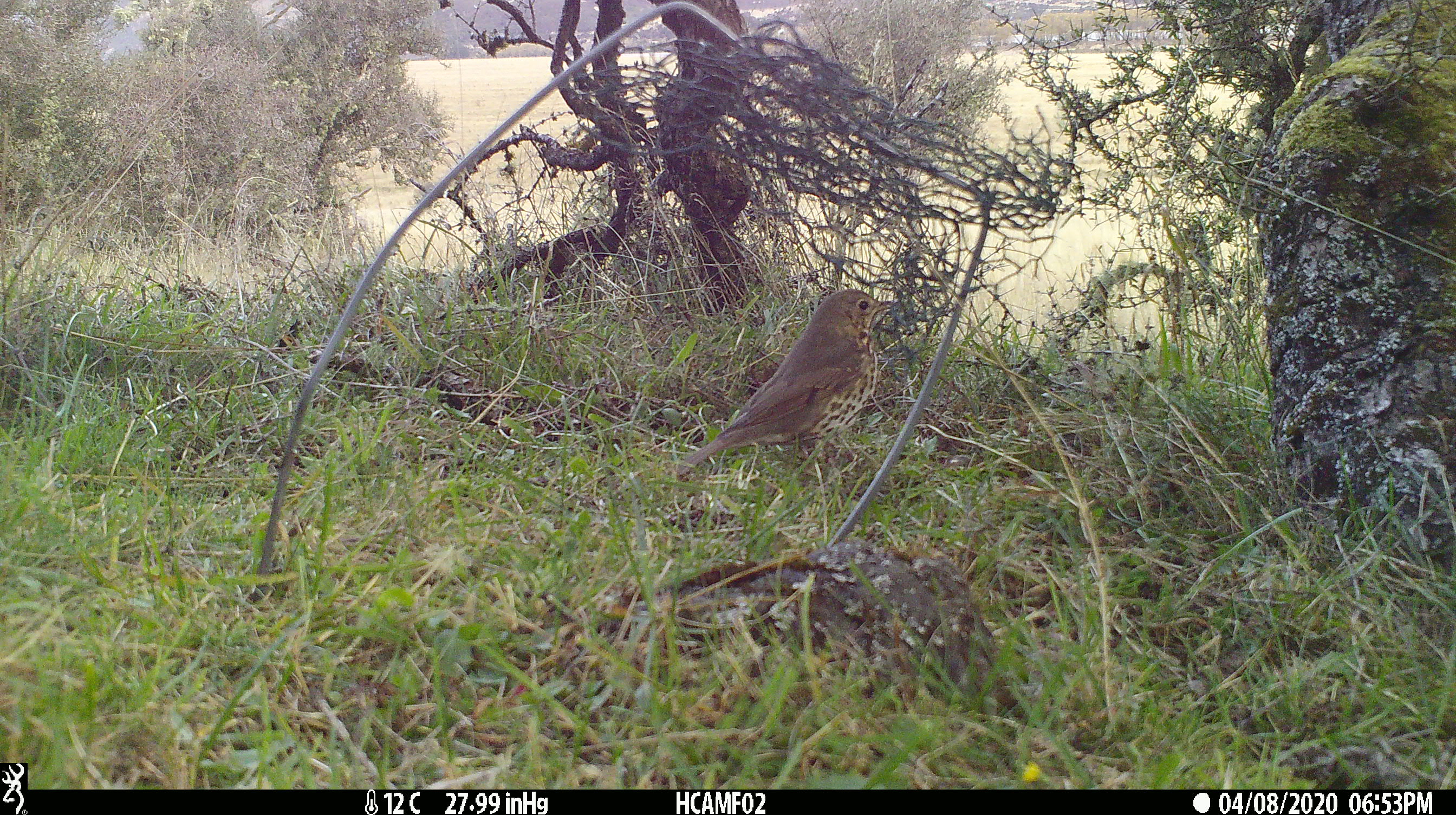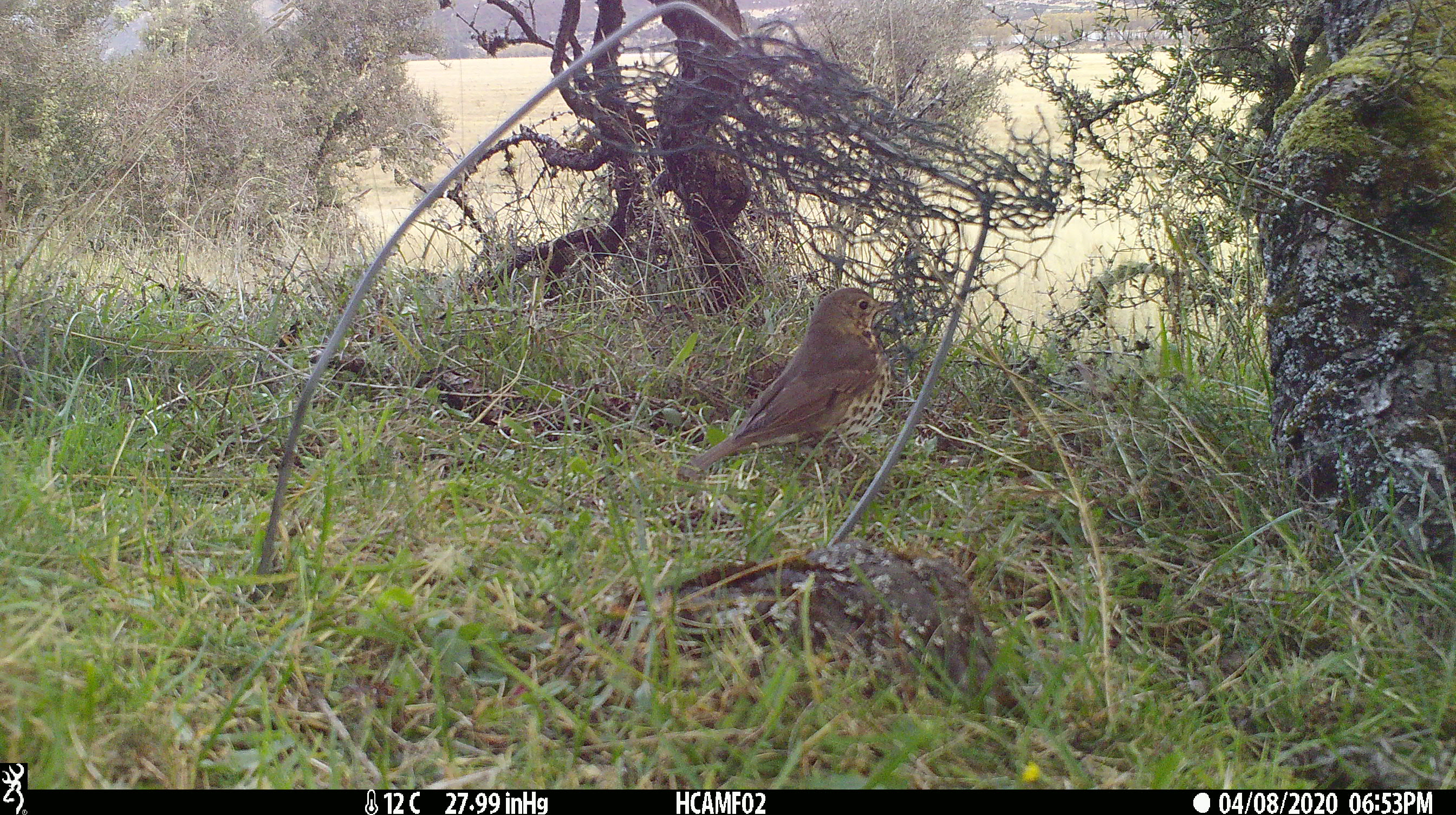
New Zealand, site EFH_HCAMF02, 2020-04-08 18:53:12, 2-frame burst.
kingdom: Animalia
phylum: Chordata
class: Aves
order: Passeriformes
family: Turdidae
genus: Turdus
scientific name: Turdus philomelos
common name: song thrush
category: thrush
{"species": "thrush (song thrush) (Turdus philomelos)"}